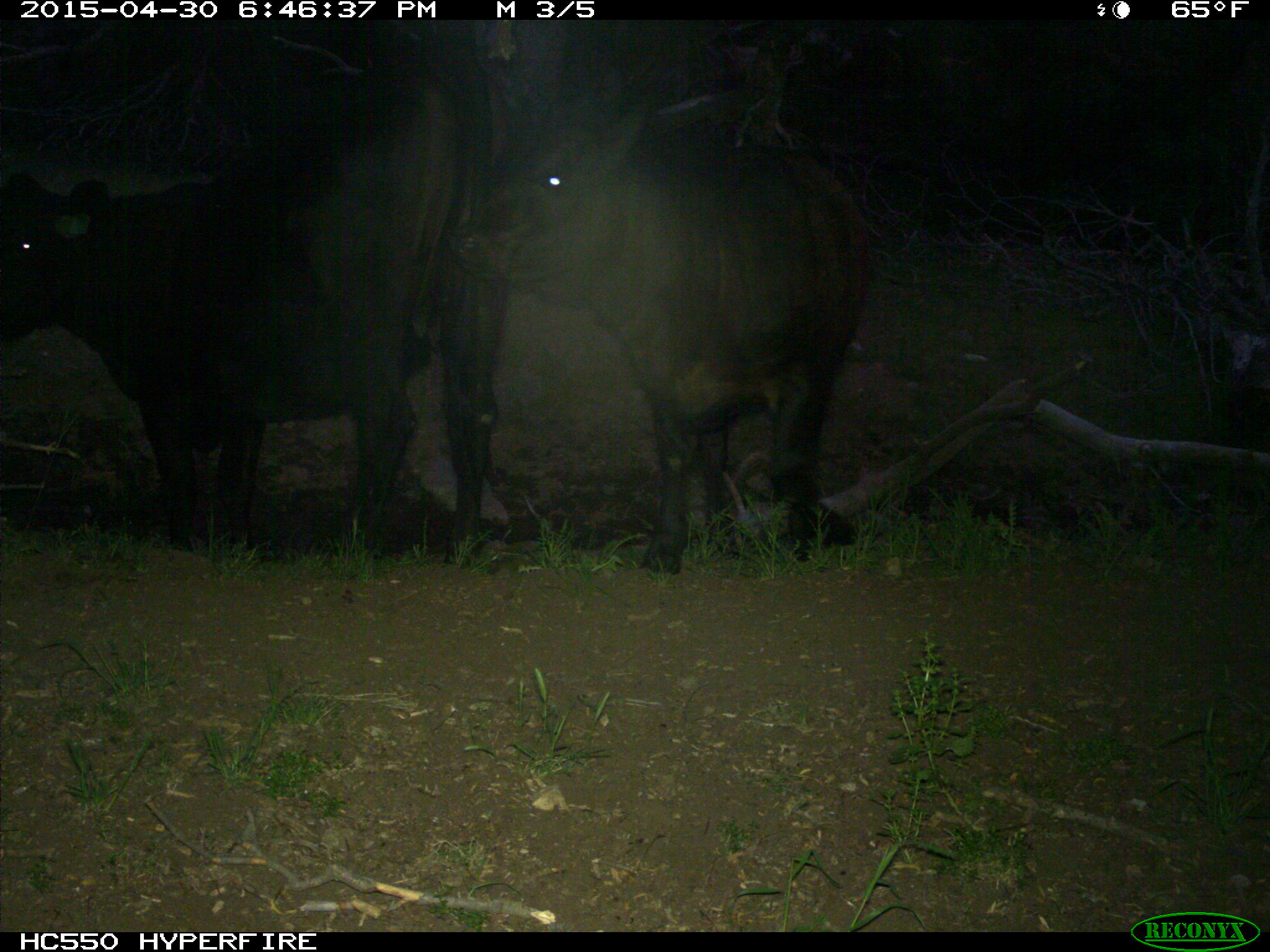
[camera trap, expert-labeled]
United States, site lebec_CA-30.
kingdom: Animalia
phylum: Chordata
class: Mammalia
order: Artiodactyla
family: Bovidae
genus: Bos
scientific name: Bos taurus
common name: domestic cow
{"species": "Bos taurus (domestic cow)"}